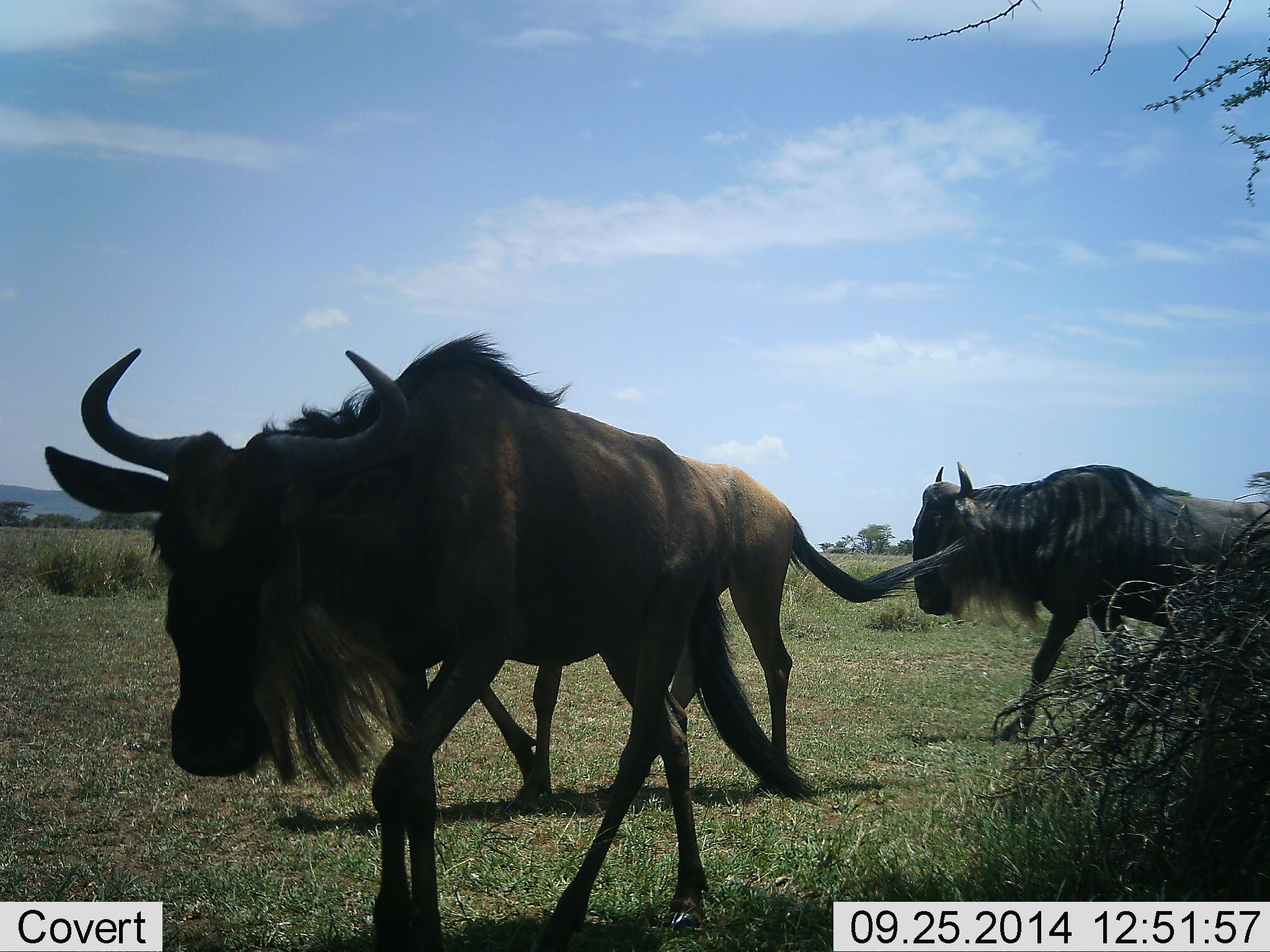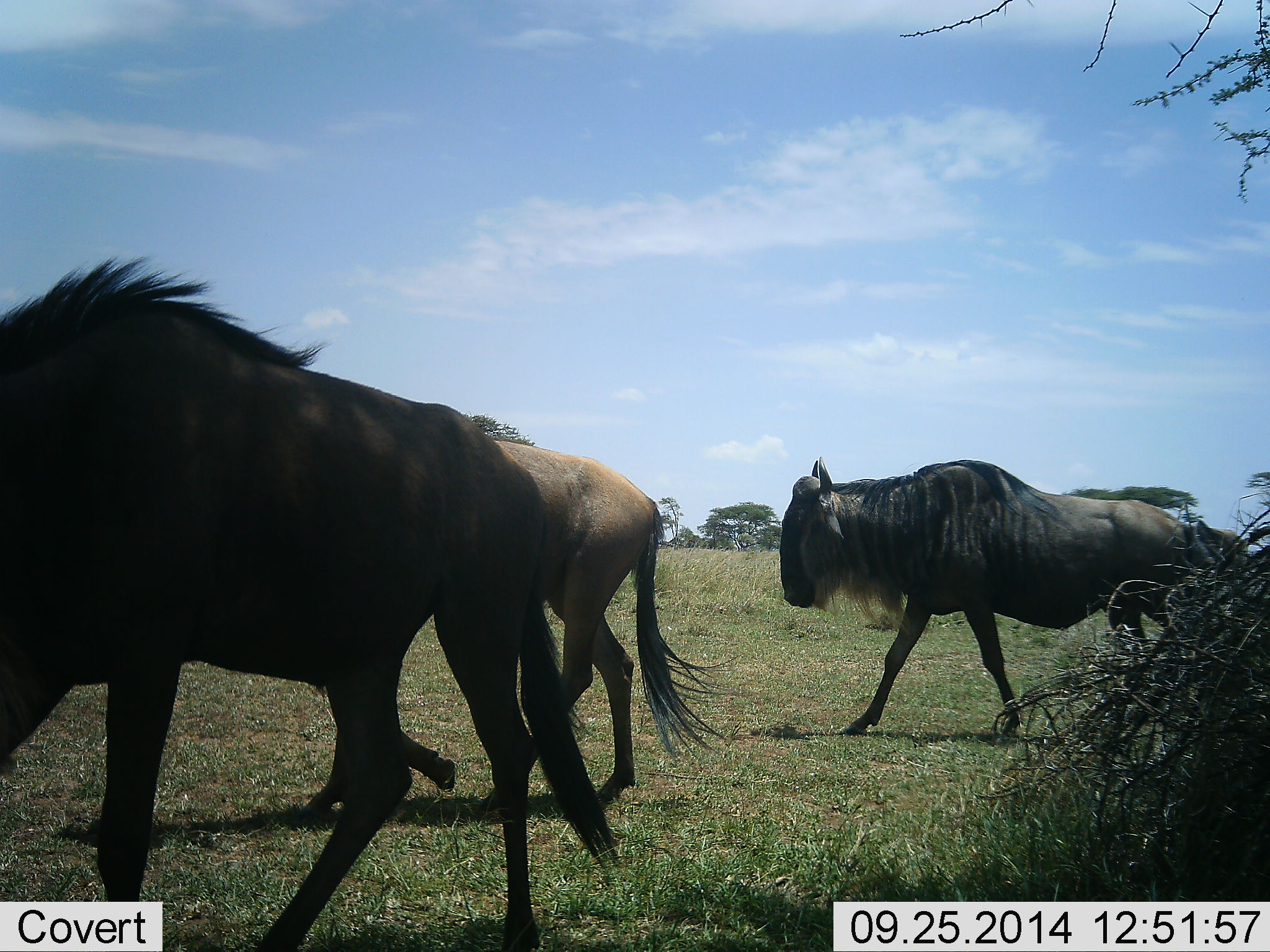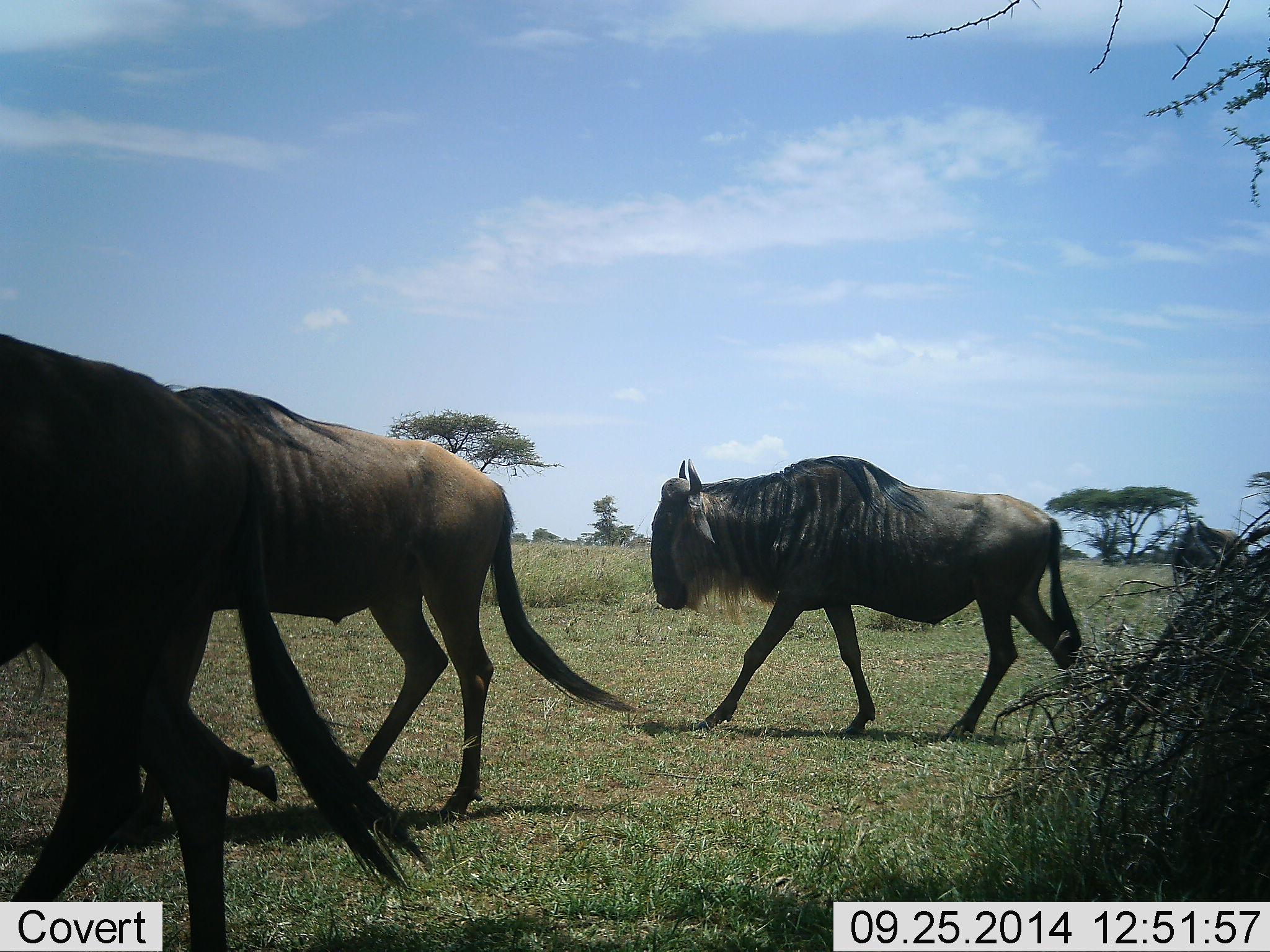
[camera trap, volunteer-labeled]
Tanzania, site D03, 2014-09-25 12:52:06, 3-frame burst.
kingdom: Animalia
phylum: Chordata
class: Mammalia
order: Artiodactyla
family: Bovidae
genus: Connochaetes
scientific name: Connochaetes taurinus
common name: blue wildebeest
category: wildebeest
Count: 3.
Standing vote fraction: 0%.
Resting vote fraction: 0%.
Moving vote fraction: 100%.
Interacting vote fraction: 0%.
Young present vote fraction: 0%.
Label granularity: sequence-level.